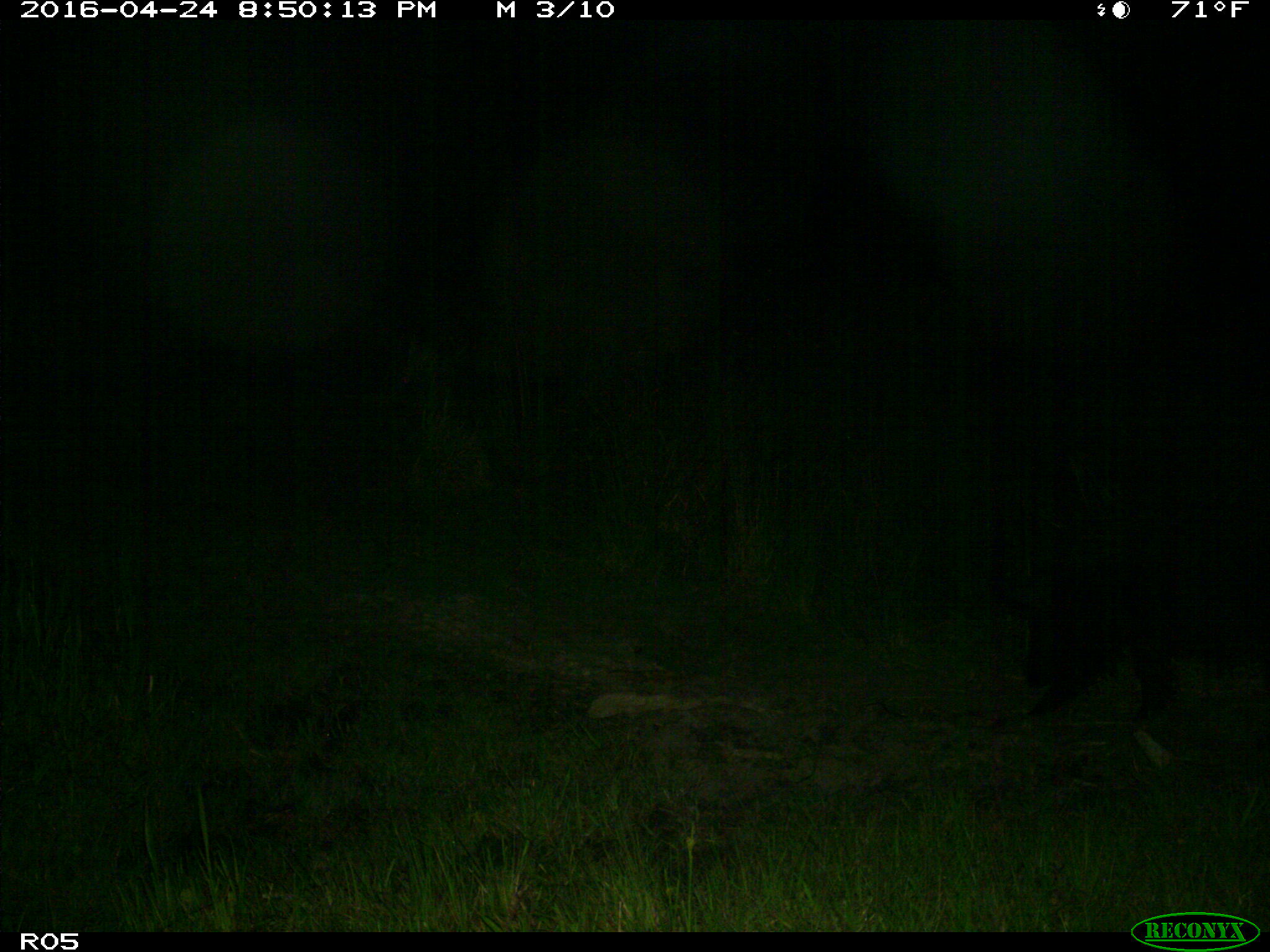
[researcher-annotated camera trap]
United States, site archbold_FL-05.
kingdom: Animalia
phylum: Chordata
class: Mammalia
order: Artiodactyla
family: Suidae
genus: Sus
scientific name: Sus scrofa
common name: wild boar